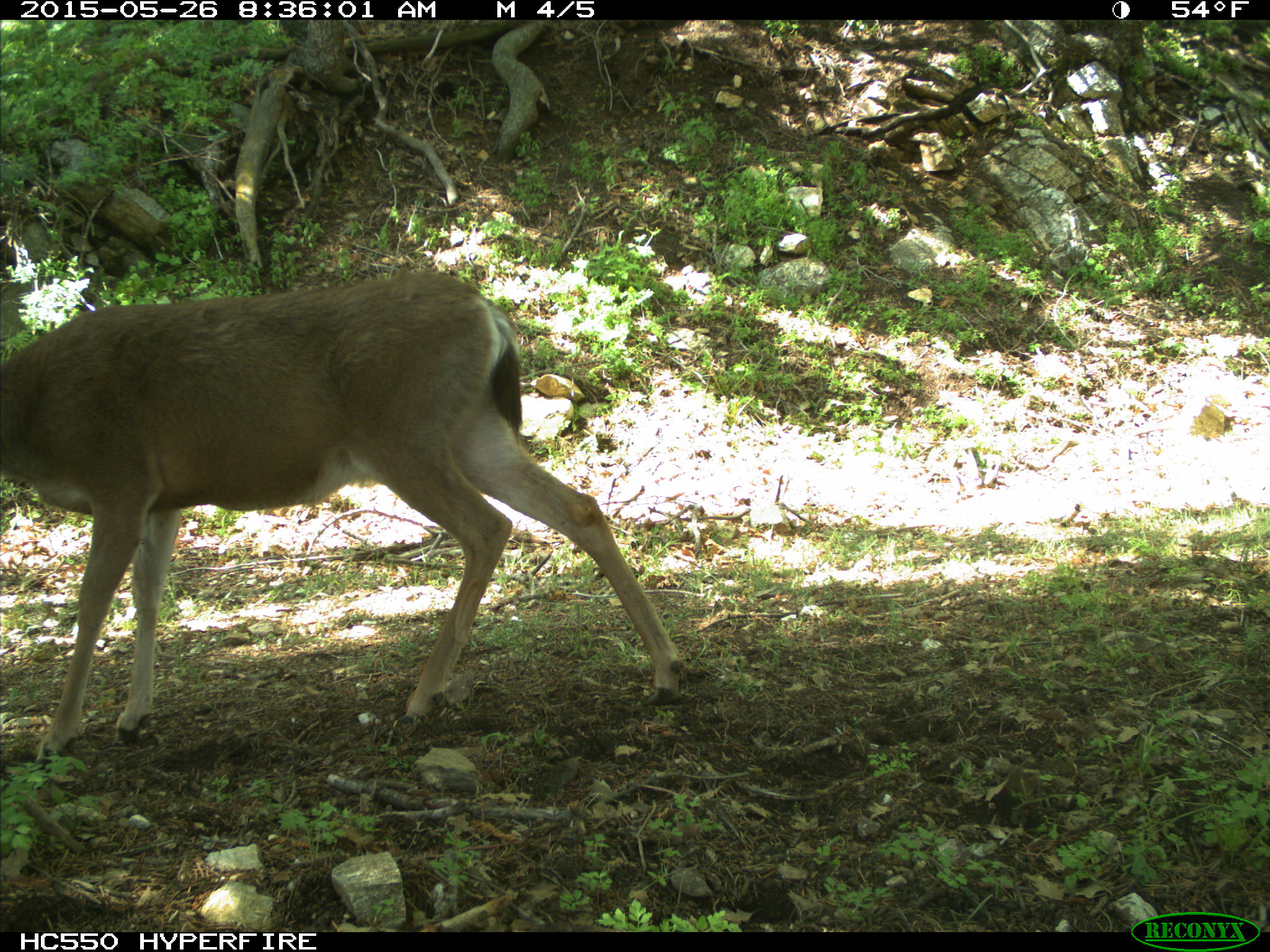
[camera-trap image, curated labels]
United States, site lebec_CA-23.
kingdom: Animalia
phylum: Chordata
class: Mammalia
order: Artiodactyla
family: Cervidae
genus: Odocoileus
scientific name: Odocoileus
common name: deer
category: unidentified deer